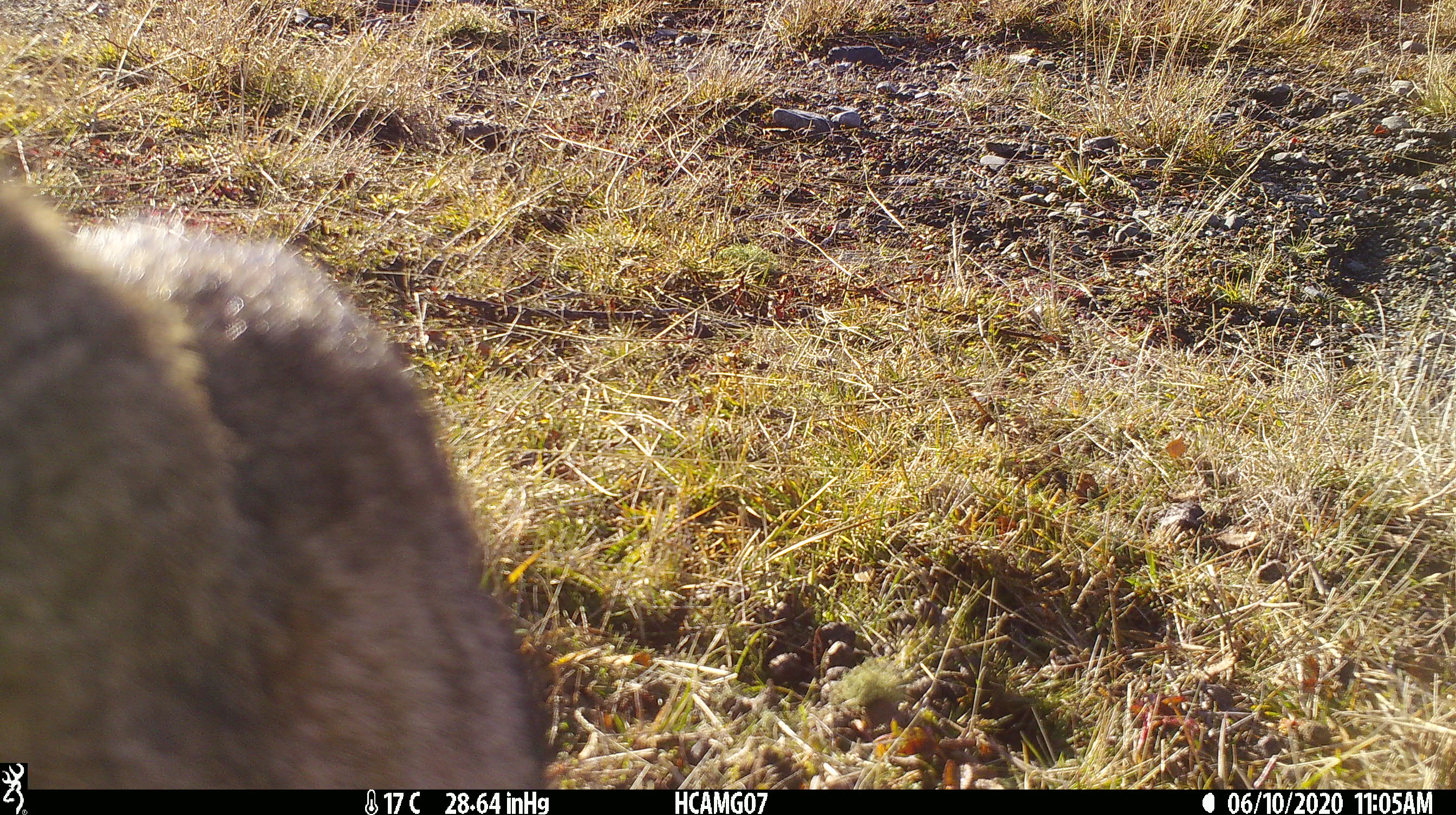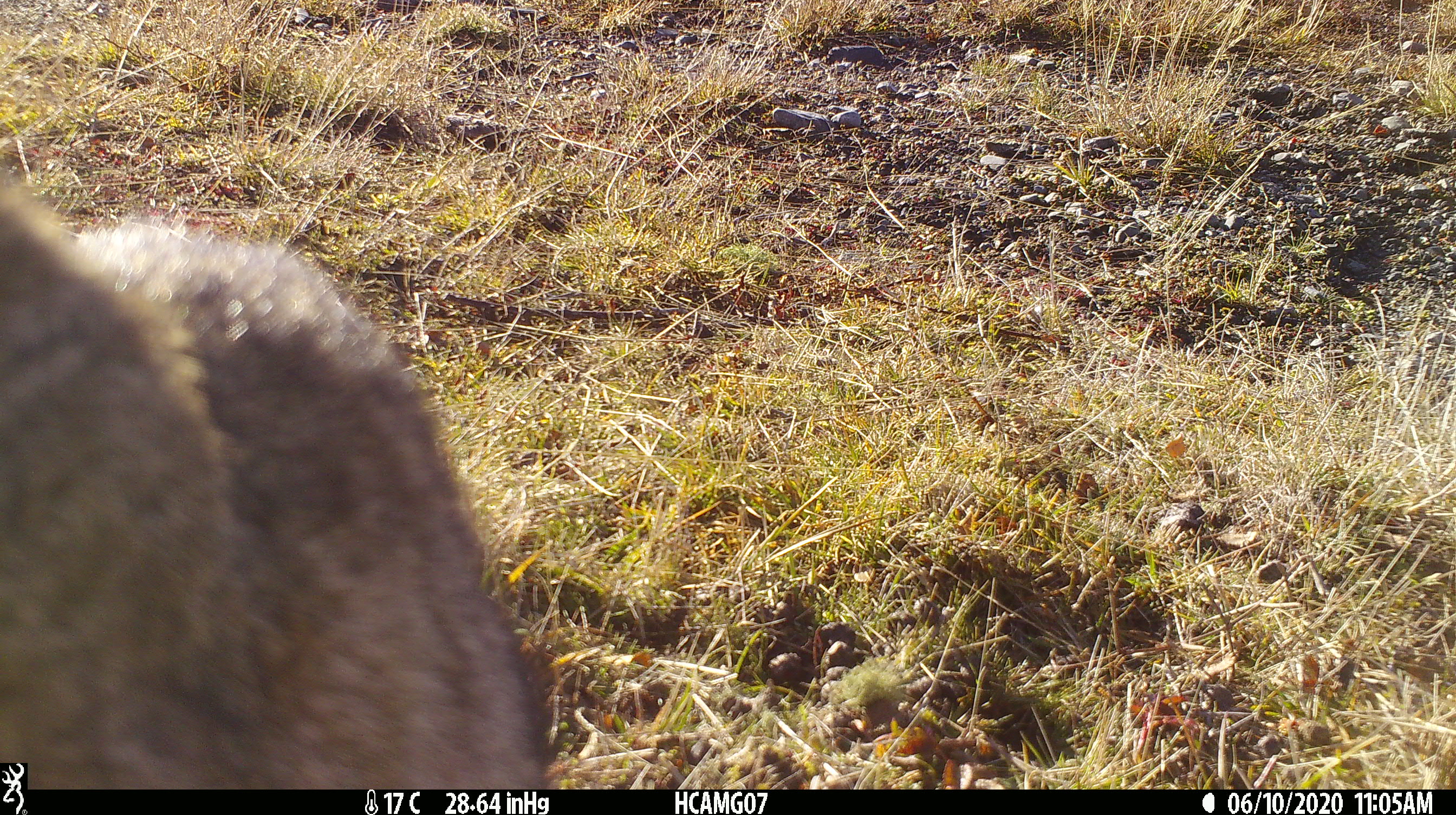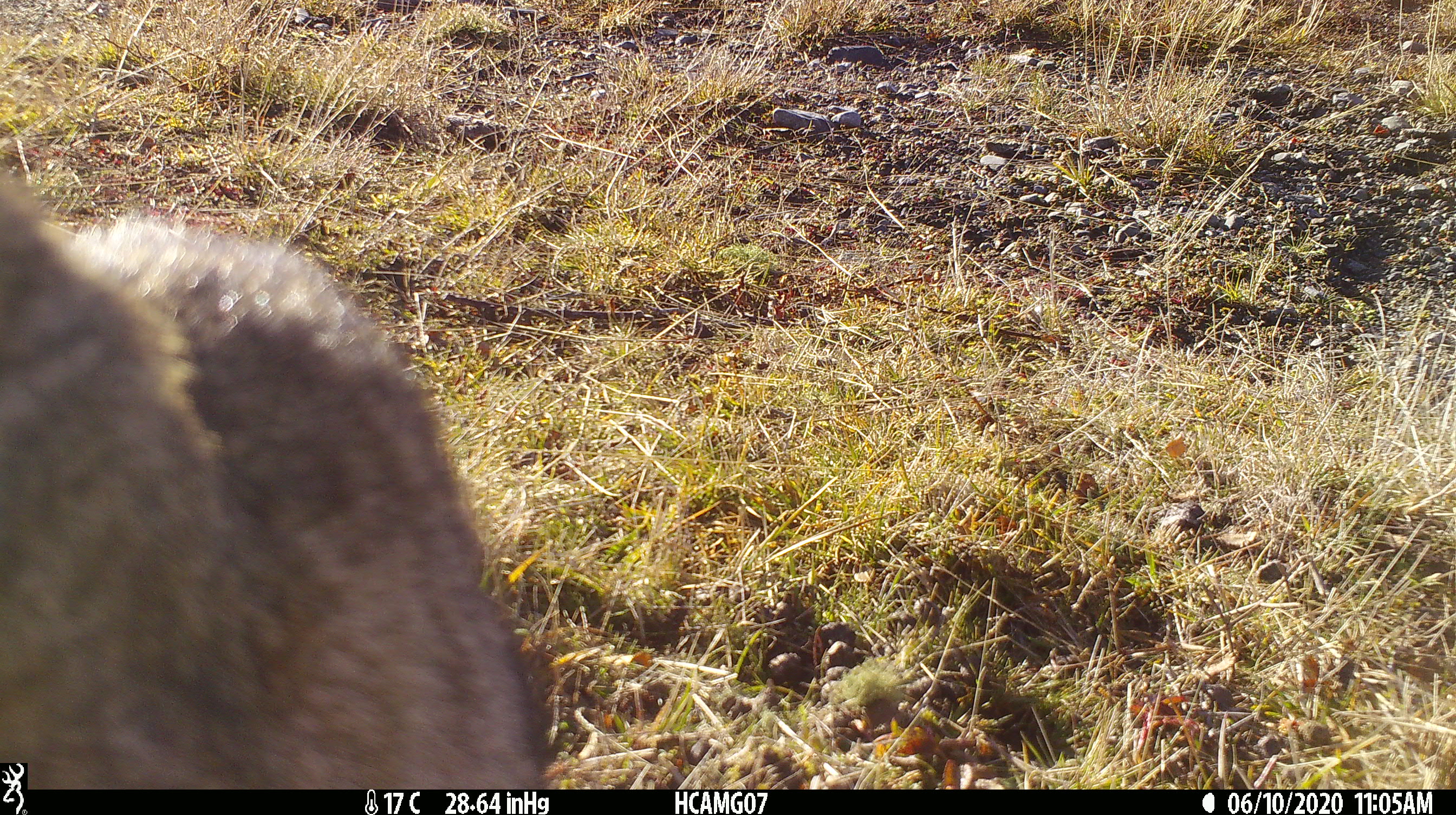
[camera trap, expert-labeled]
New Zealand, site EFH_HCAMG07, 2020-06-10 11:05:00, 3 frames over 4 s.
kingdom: Animalia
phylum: Chordata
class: Mammalia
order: Carnivora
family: Felidae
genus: Felis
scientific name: Felis catus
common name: domestic cat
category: cat